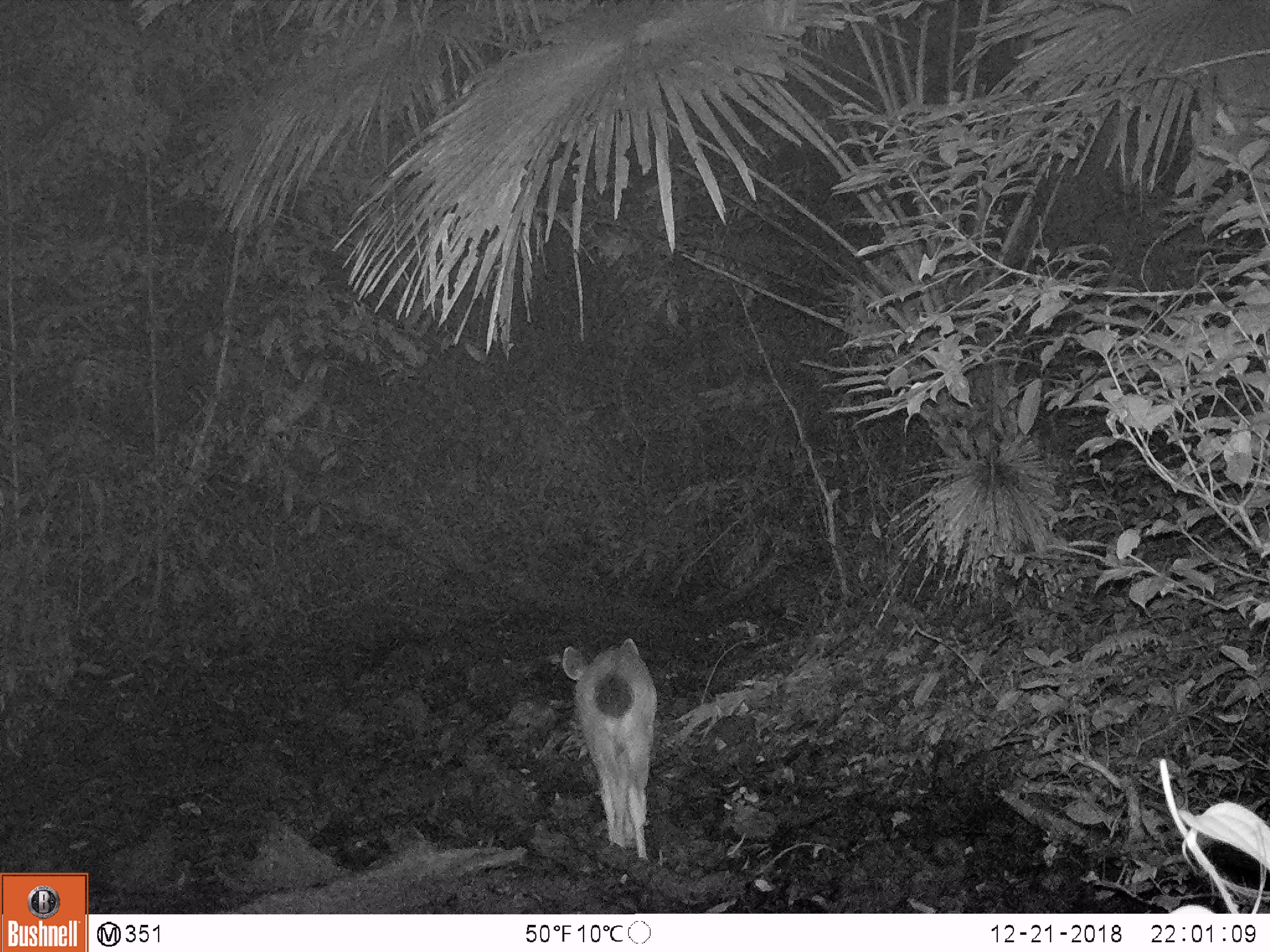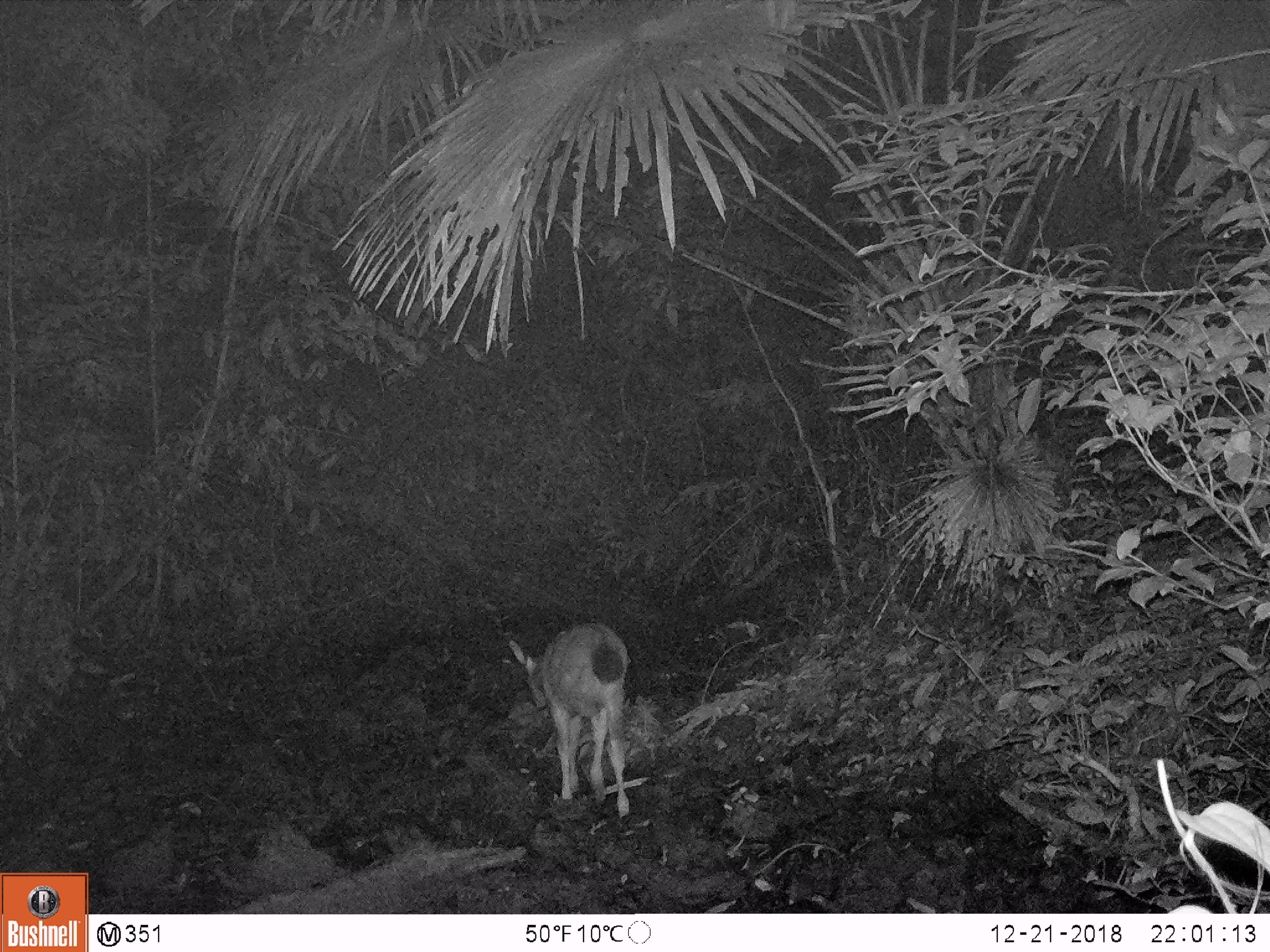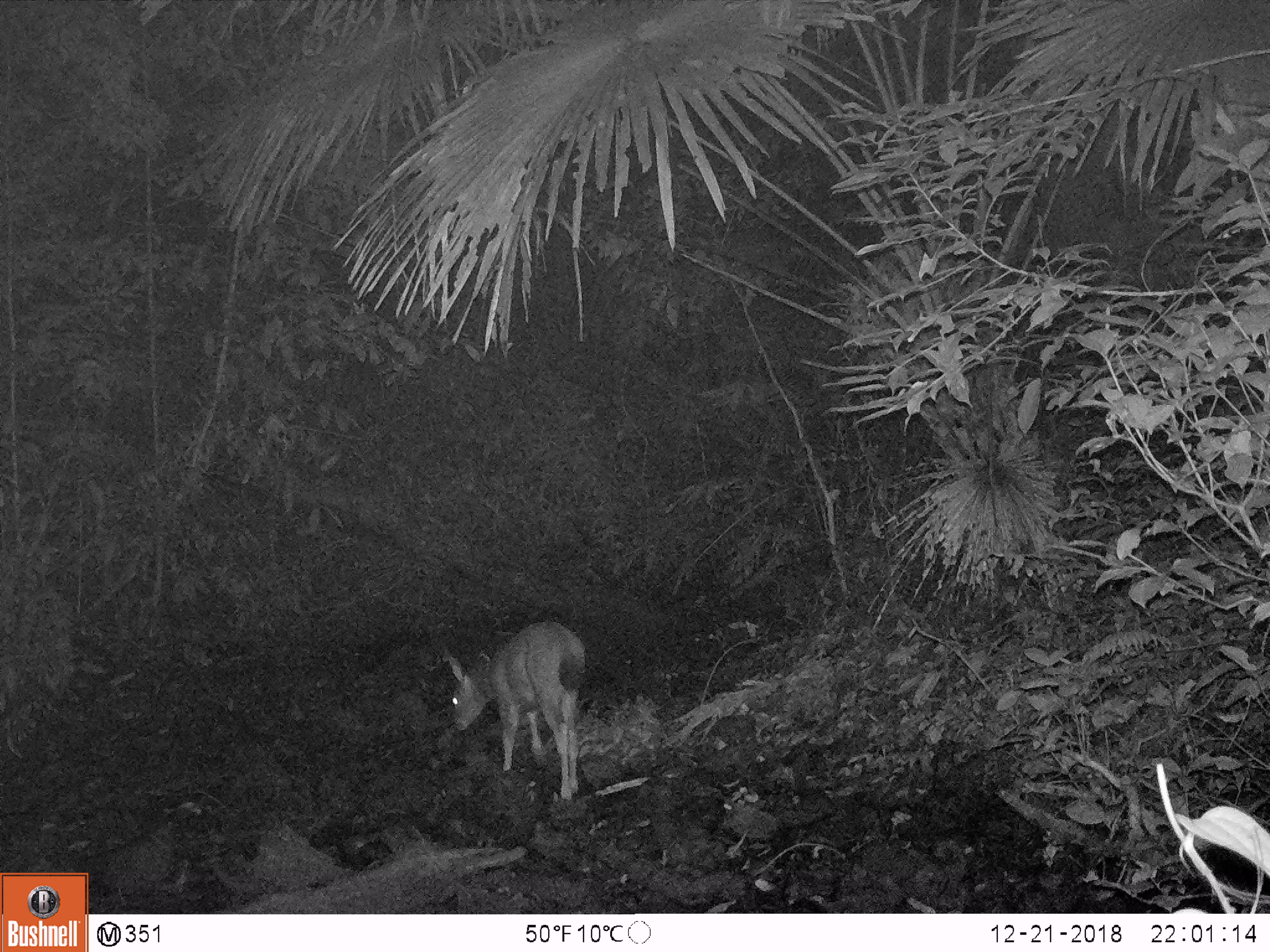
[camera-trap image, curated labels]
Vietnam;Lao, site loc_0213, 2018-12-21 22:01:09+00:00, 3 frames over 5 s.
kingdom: Animalia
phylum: Chordata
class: Mammalia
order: Artiodactyla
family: Cervidae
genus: Rusa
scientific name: Rusa unicolor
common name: sambar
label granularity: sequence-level